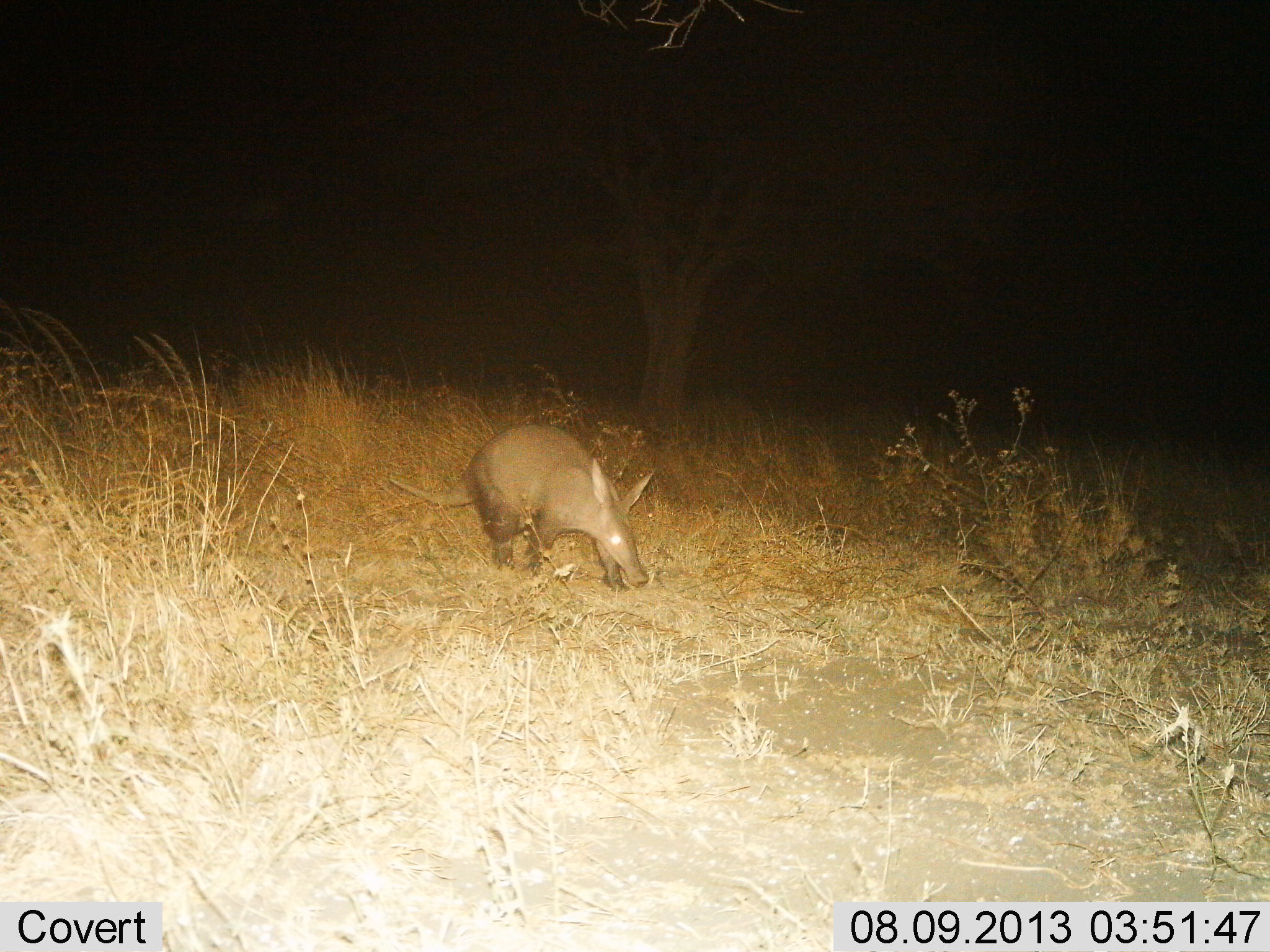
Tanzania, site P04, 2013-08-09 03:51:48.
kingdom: Animalia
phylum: Chordata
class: Mammalia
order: Tubulidentata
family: Orycteropodidae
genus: Orycteropus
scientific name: Orycteropus afer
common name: aardvark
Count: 1.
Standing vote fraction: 30%.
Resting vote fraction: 0%.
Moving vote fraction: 50%.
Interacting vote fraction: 0%.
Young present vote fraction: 0%.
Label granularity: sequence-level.